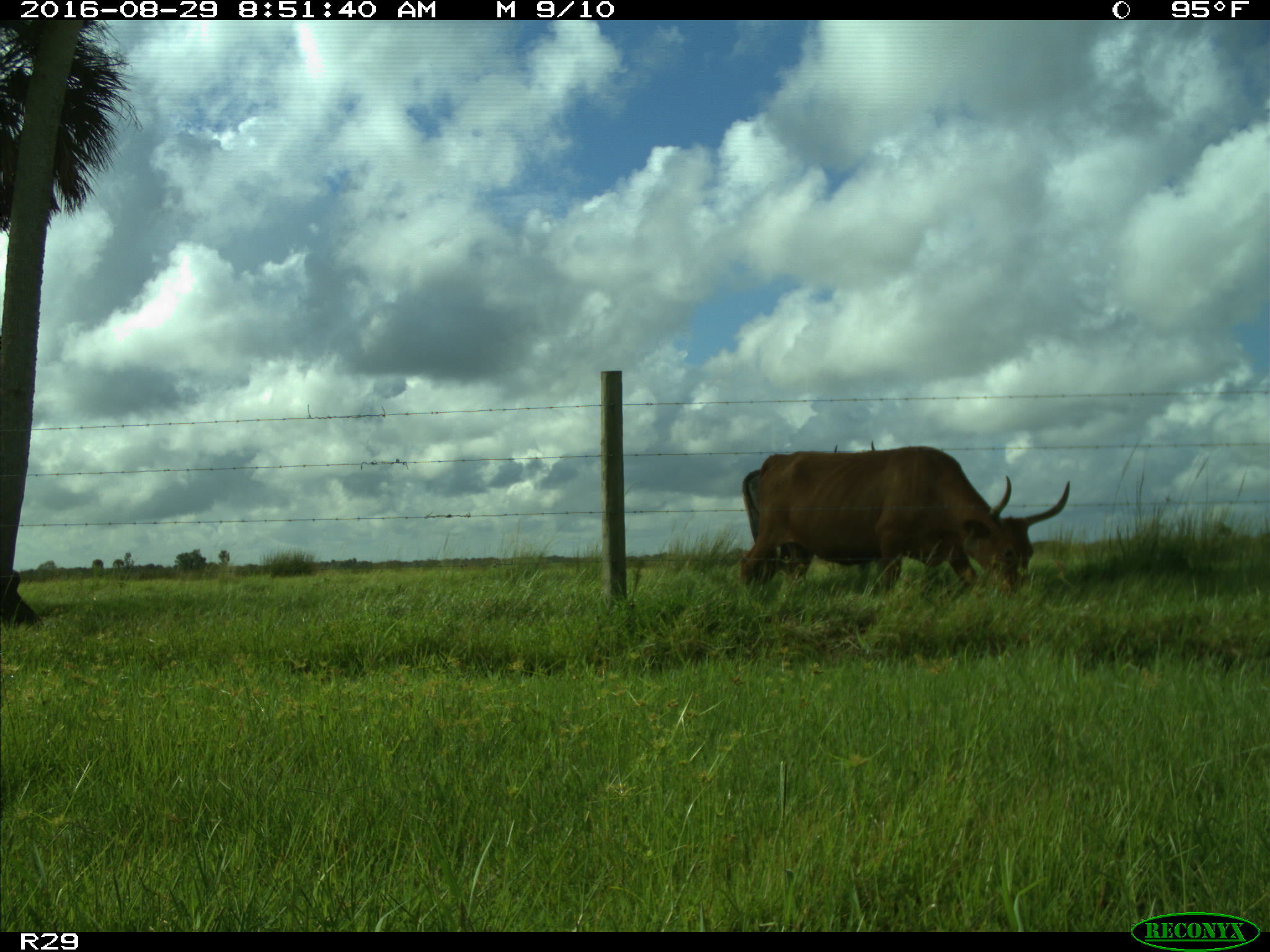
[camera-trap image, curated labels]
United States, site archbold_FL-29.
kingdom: Animalia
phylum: Chordata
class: Mammalia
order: Artiodactyla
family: Bovidae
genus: Bos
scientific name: Bos taurus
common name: domestic cow